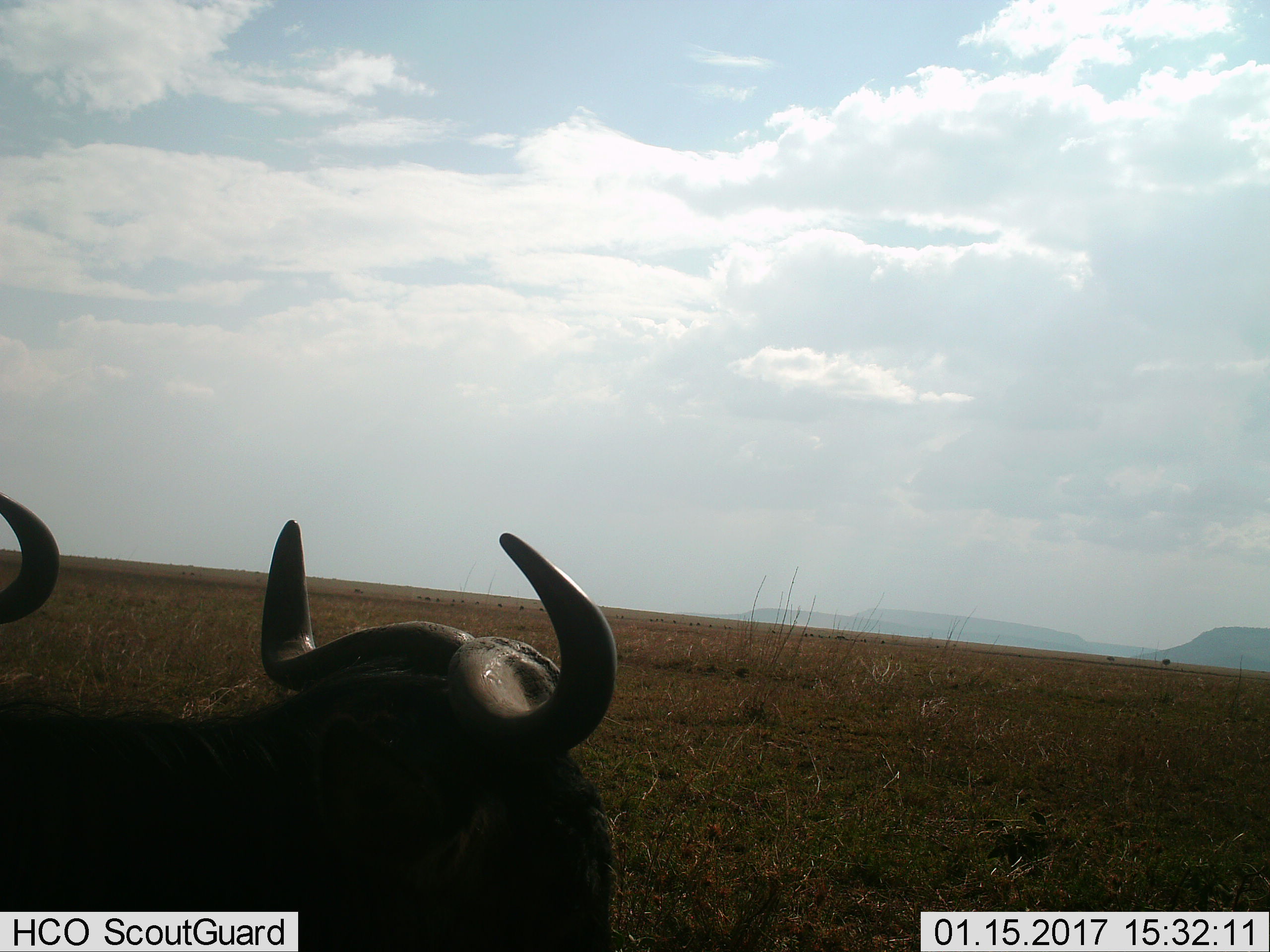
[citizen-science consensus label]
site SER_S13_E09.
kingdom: Animalia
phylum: Chordata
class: Mammalia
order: Artiodactyla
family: Bovidae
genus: Syncerus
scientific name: Syncerus caffer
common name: african buffalo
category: buffalo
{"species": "buffalo (african buffalo) (Syncerus caffer)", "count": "2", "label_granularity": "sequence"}